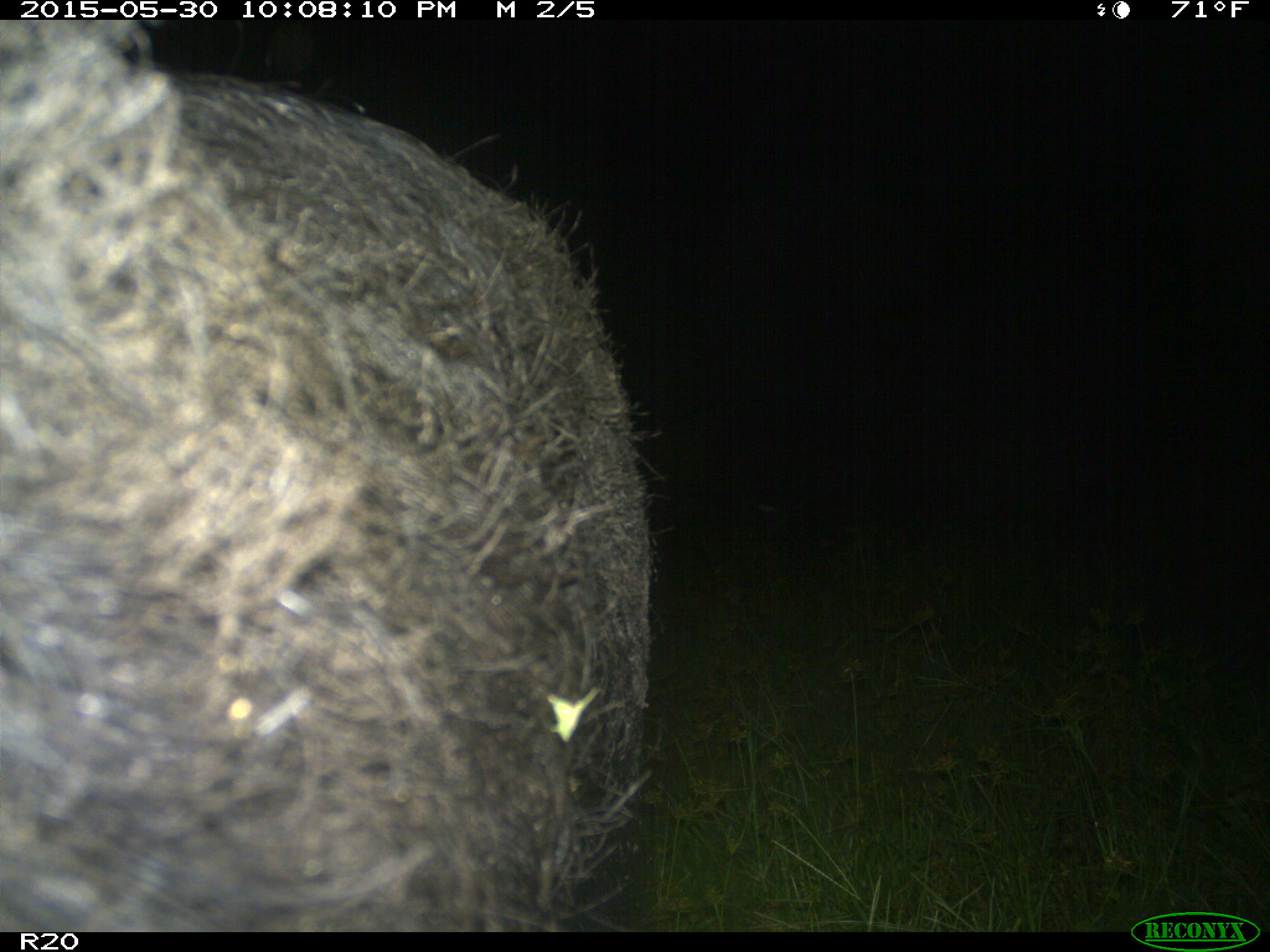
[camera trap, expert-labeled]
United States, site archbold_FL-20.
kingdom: Animalia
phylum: Chordata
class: Mammalia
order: Artiodactyla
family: Suidae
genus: Sus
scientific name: Sus scrofa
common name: wild boar